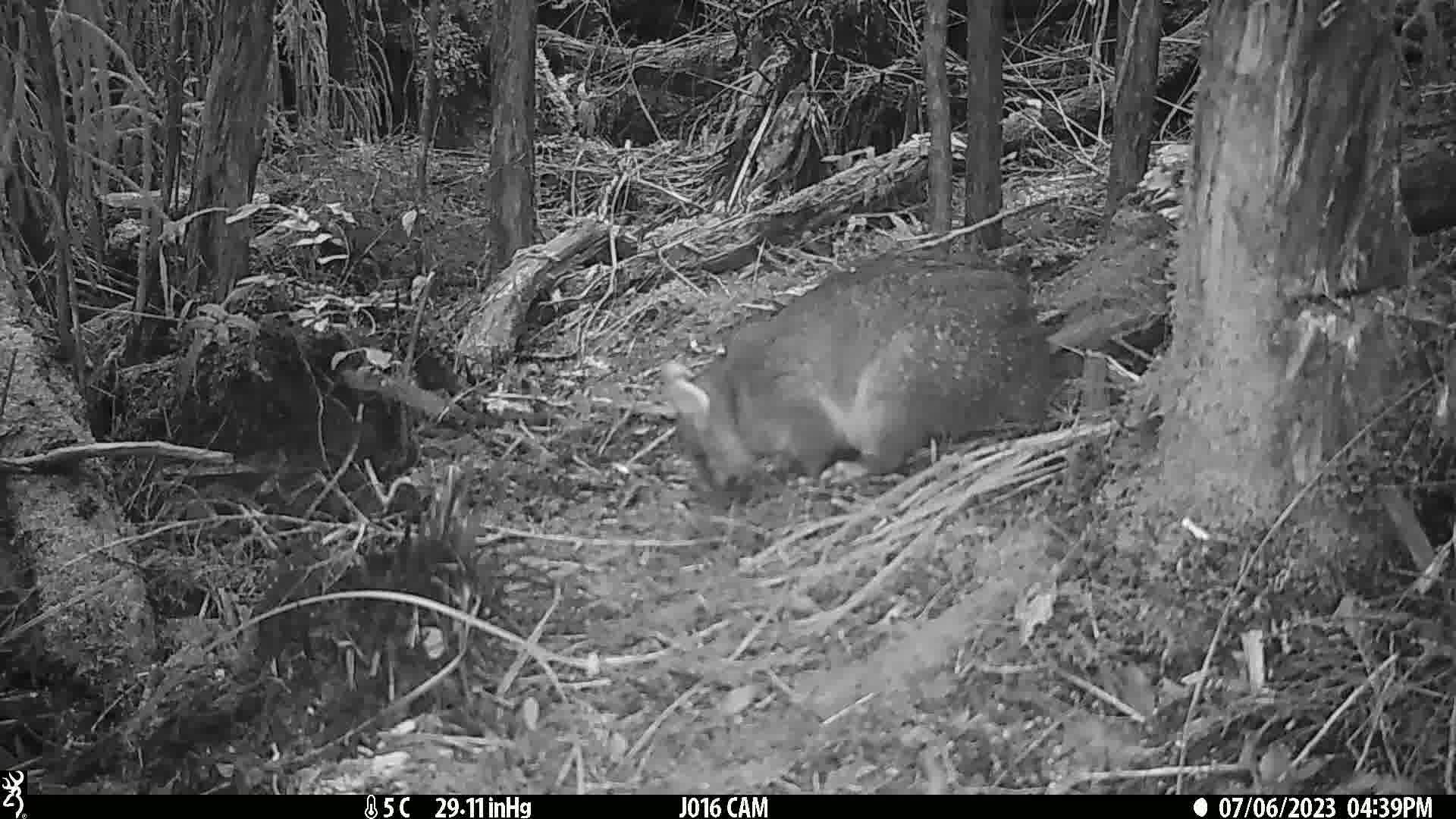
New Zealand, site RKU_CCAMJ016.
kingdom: Animalia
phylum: Chordata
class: Mammalia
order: Diprotodontia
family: Phalangeridae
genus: Trichosurus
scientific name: Trichosurus vulpecula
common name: common brushtail possum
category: possum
Possum (common brushtail possum) (Trichosurus vulpecula).